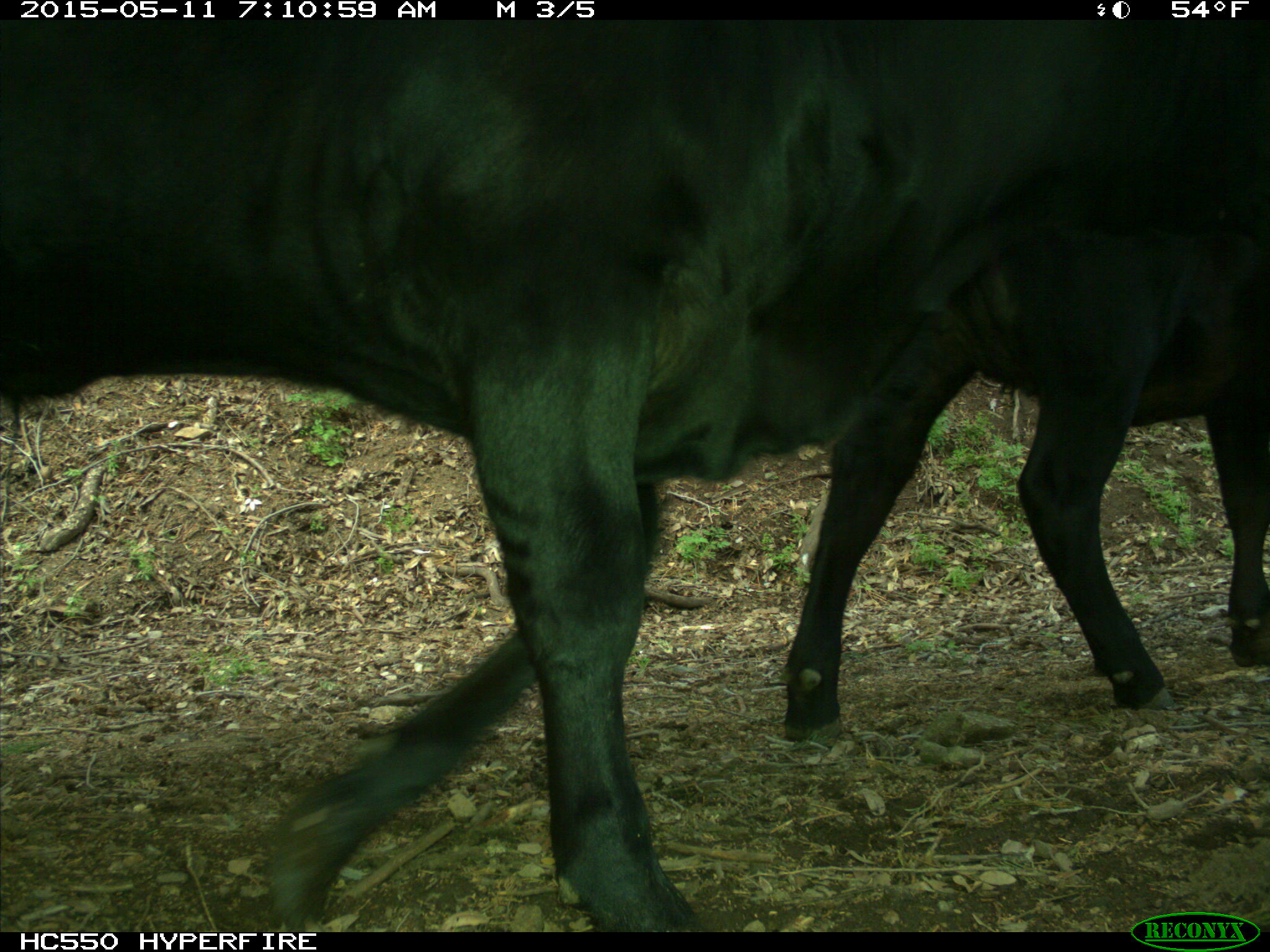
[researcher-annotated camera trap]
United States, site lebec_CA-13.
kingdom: Animalia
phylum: Chordata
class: Mammalia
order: Artiodactyla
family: Bovidae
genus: Bos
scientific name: Bos taurus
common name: domestic cow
Bos taurus (domestic cow).